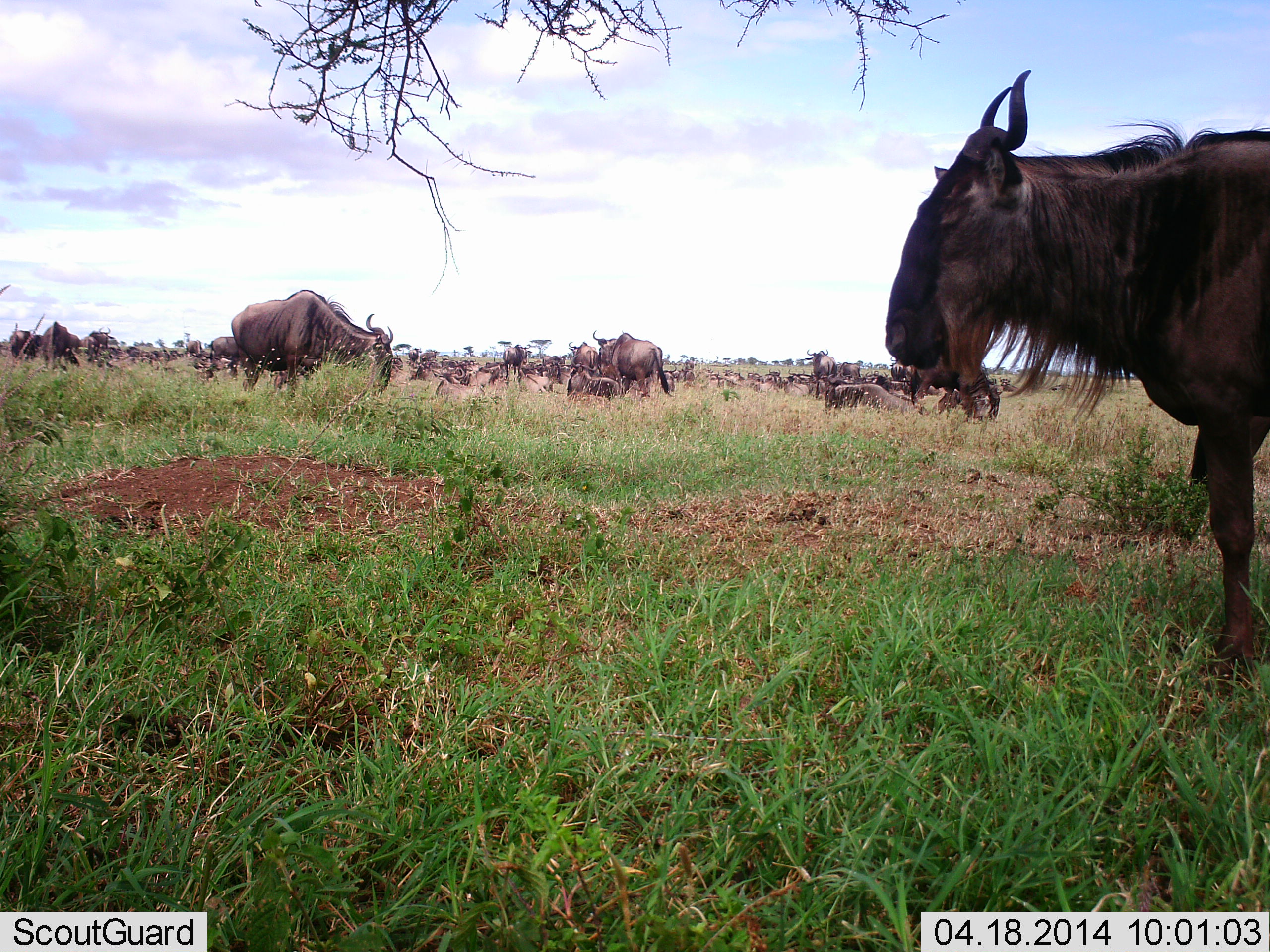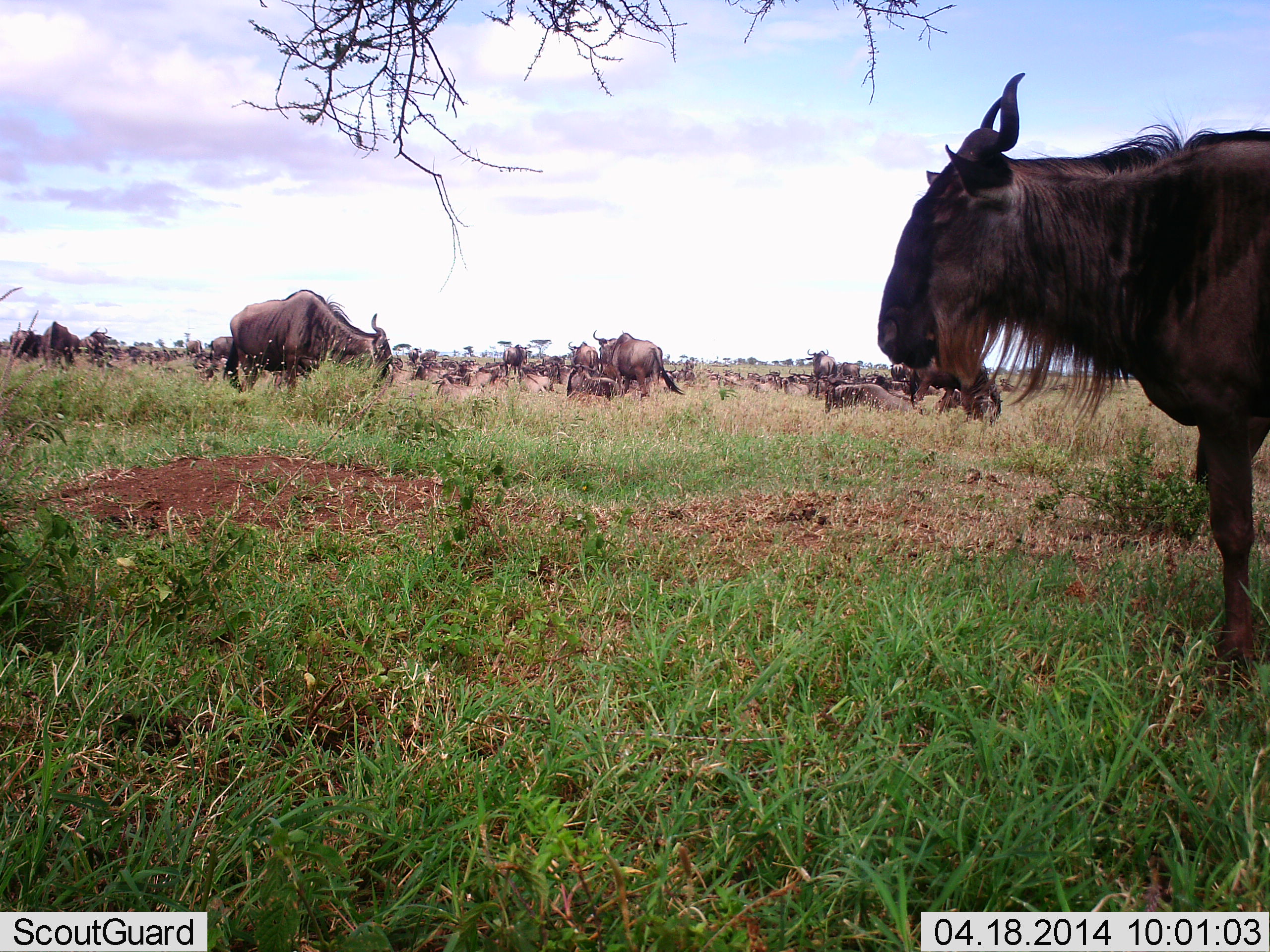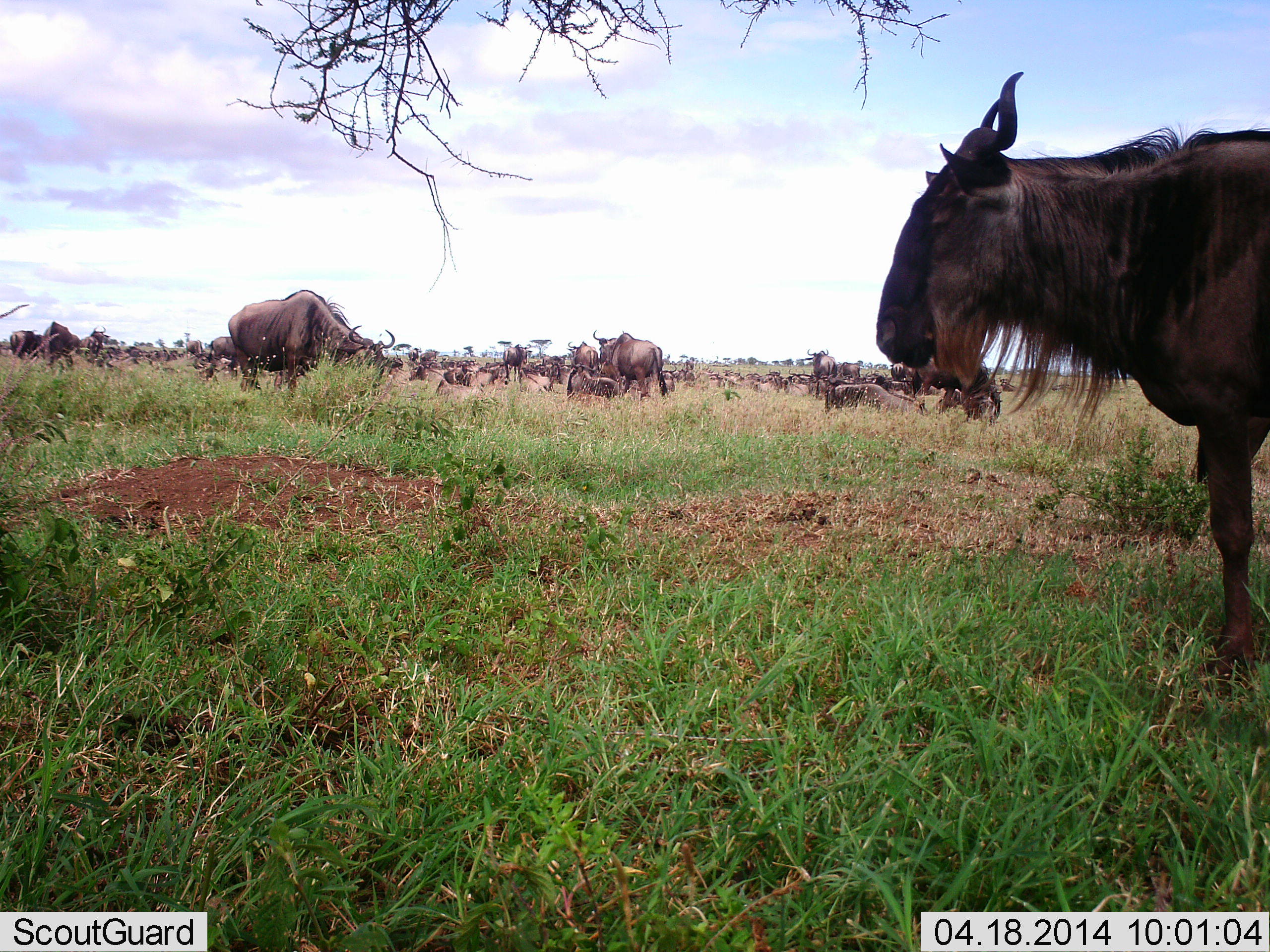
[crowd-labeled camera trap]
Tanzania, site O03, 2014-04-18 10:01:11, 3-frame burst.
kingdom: Animalia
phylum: Chordata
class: Mammalia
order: Artiodactyla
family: Bovidae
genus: Connochaetes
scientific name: Connochaetes taurinus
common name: blue wildebeest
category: wildebeest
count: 51+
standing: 55%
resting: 64%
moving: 18%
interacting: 18%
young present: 0%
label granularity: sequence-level